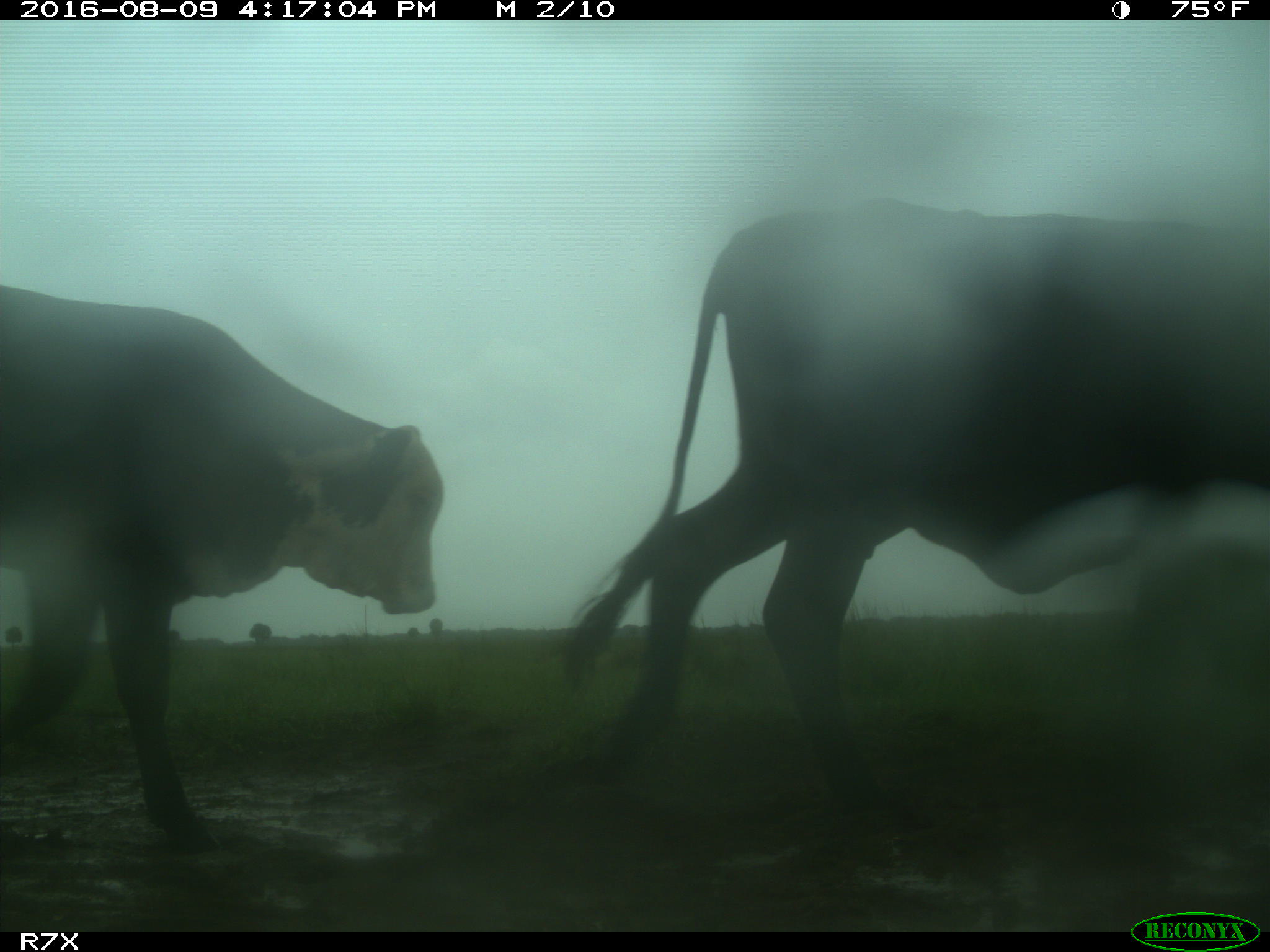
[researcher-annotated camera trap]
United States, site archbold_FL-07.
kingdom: Animalia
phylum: Chordata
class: Mammalia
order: Artiodactyla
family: Bovidae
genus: Bos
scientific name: Bos taurus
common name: domestic cow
Bos taurus (domestic cow).